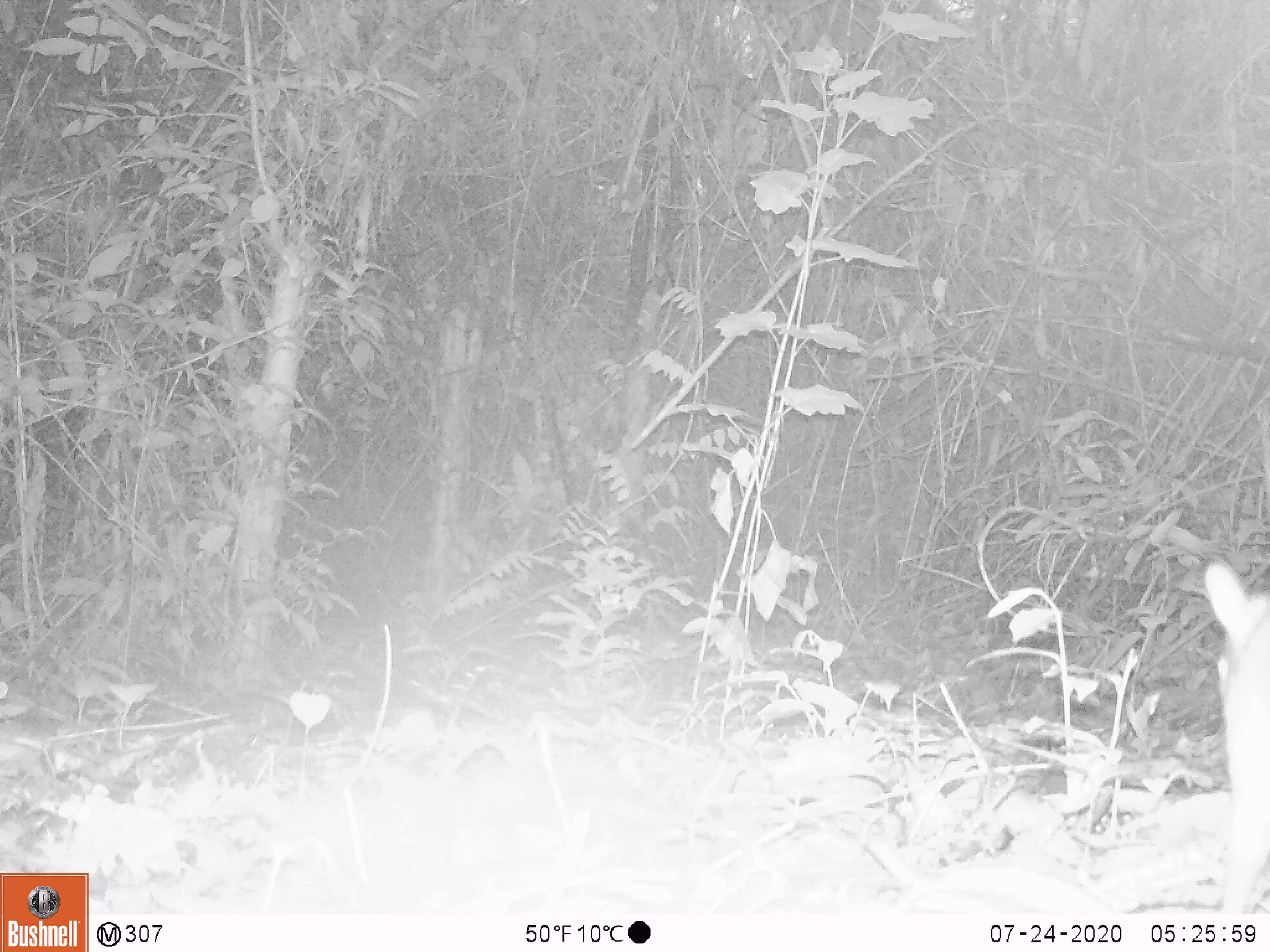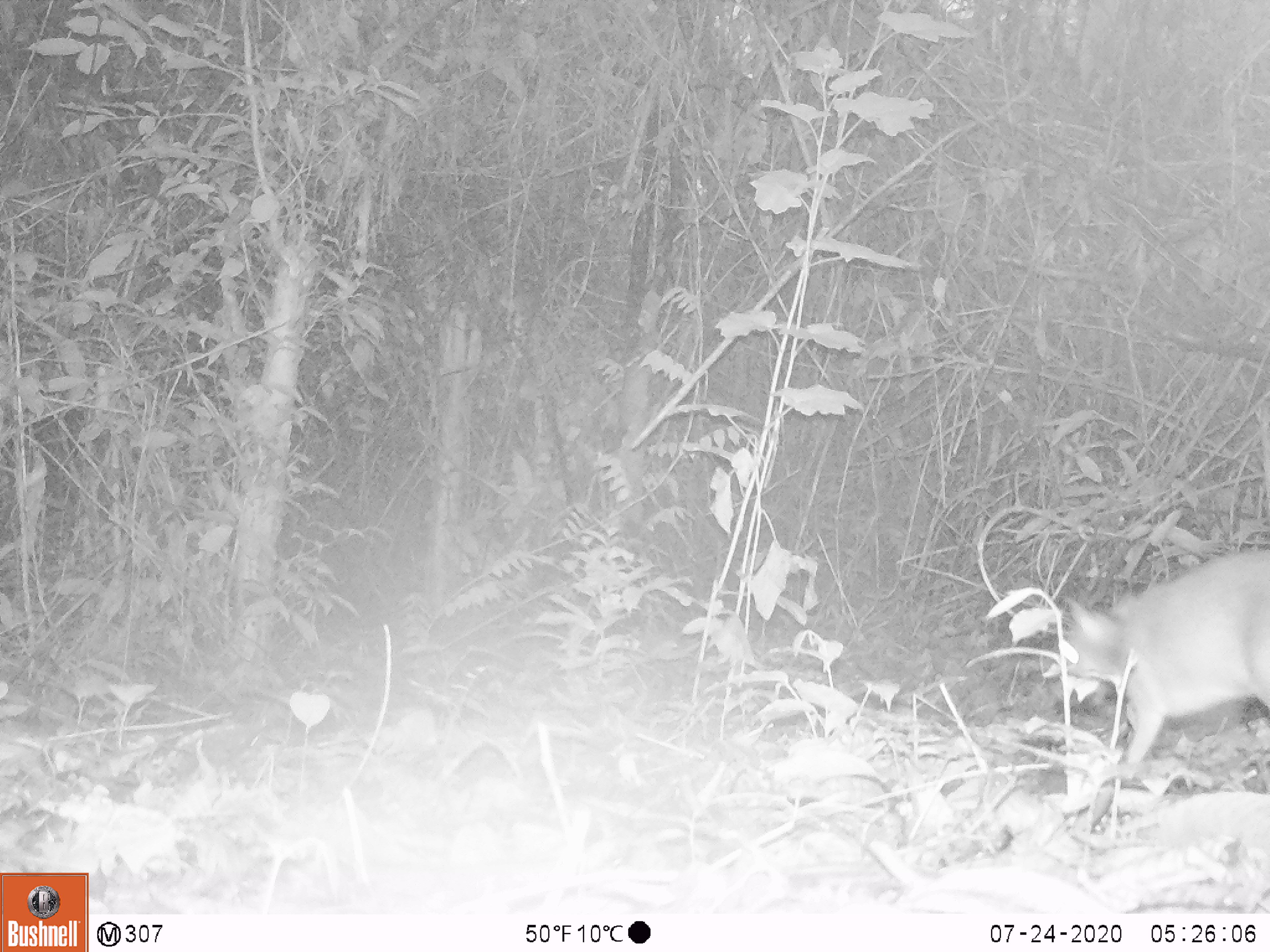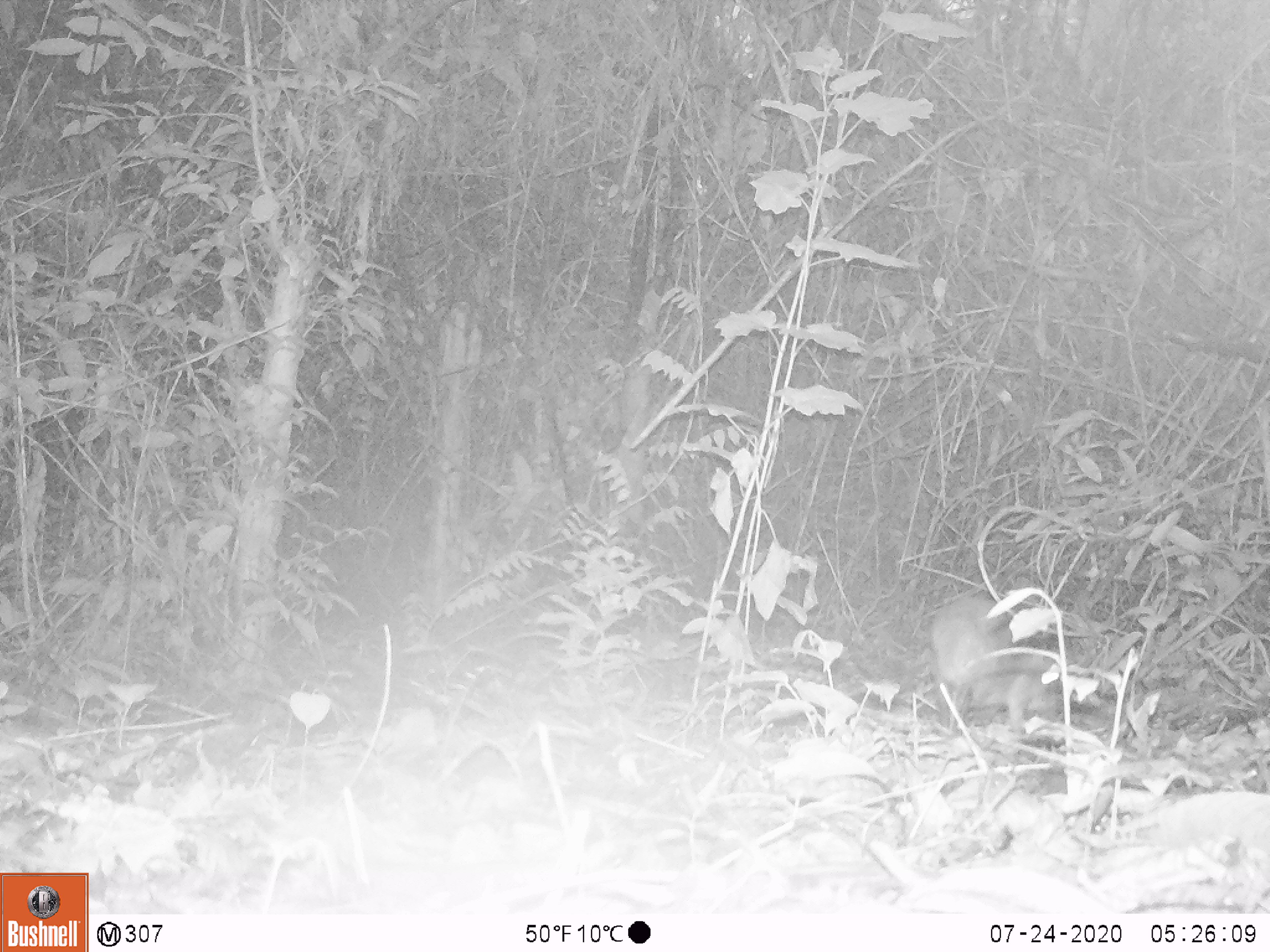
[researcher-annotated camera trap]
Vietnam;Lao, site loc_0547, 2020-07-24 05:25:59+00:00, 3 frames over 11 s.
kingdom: Animalia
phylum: Chordata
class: Mammalia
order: Artiodactyla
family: Tragulidae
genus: Moschiola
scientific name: Moschiola meminna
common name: chevrotain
Chevrotain (Moschiola meminna). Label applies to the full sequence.